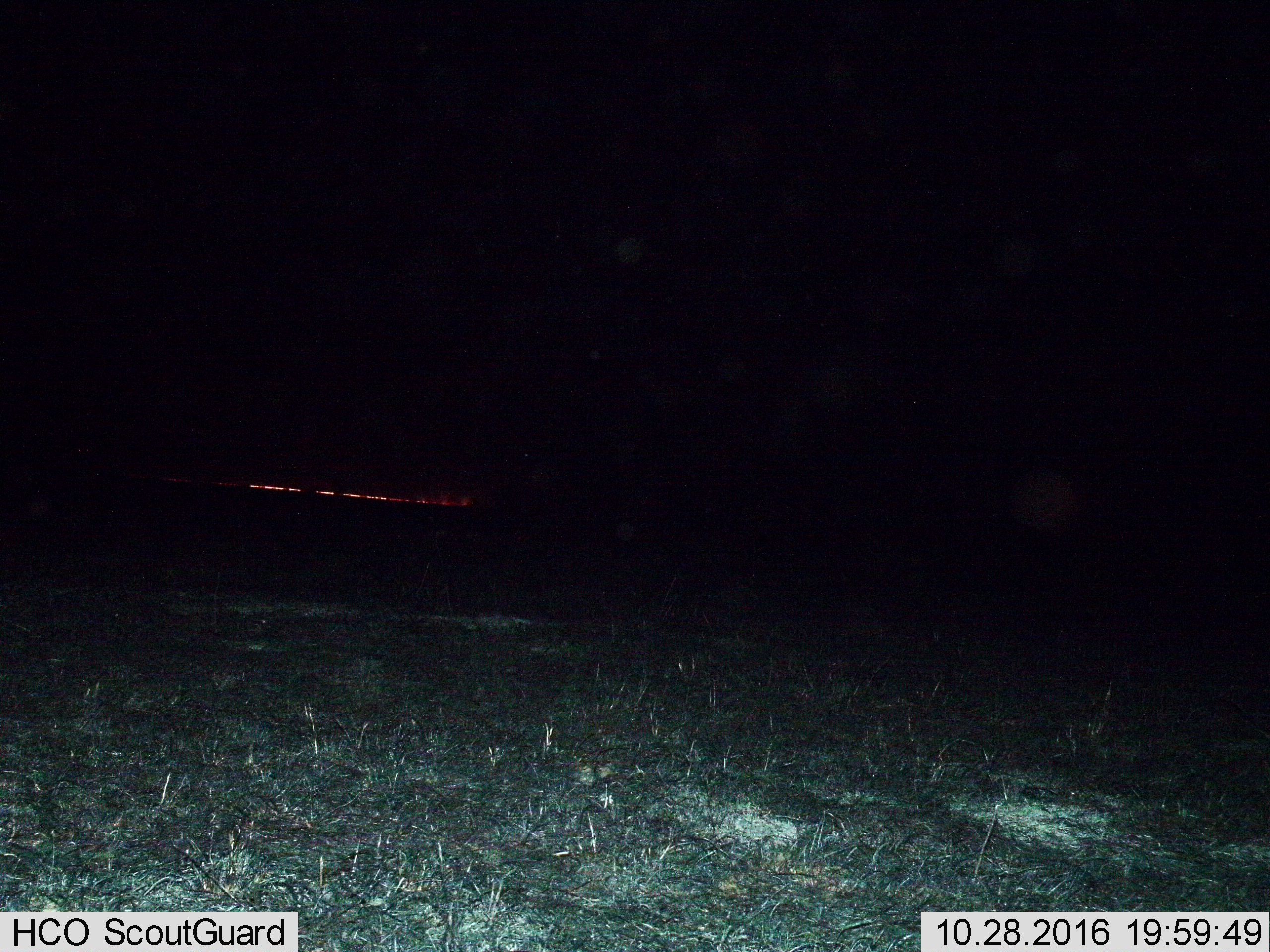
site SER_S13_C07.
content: unidentified animal